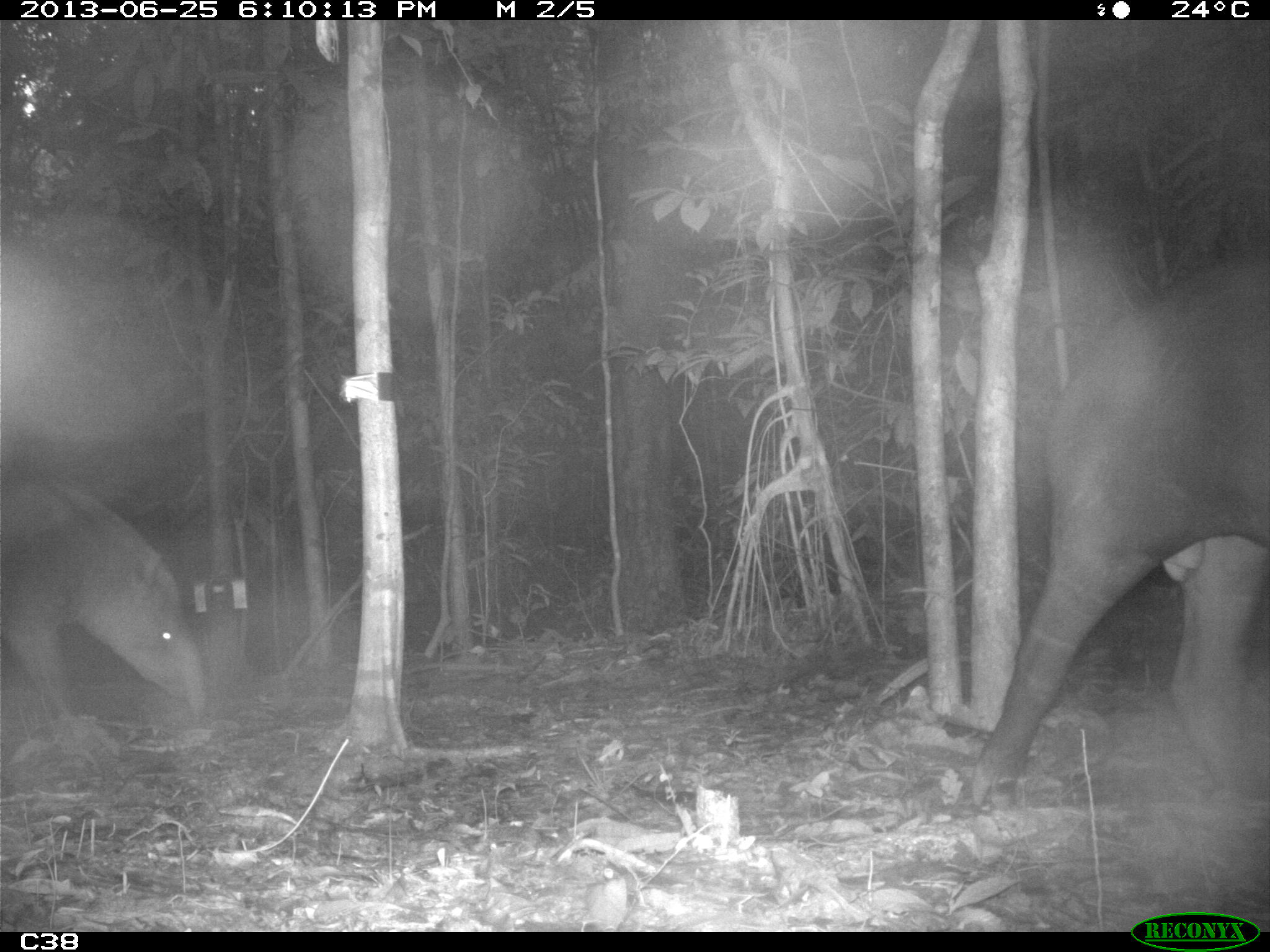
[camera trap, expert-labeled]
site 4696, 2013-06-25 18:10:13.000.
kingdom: Animalia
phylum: Chordata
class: Mammalia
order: Perissodactyla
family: Tapiridae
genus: Tapirus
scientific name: Tapirus terrestris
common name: south american tapir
Tapirus terrestris (south american tapir), count 2, age adult, sex male.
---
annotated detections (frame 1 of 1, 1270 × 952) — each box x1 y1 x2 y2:
tapirus terrestris: 966 253 1270 811; 3 473 208 750